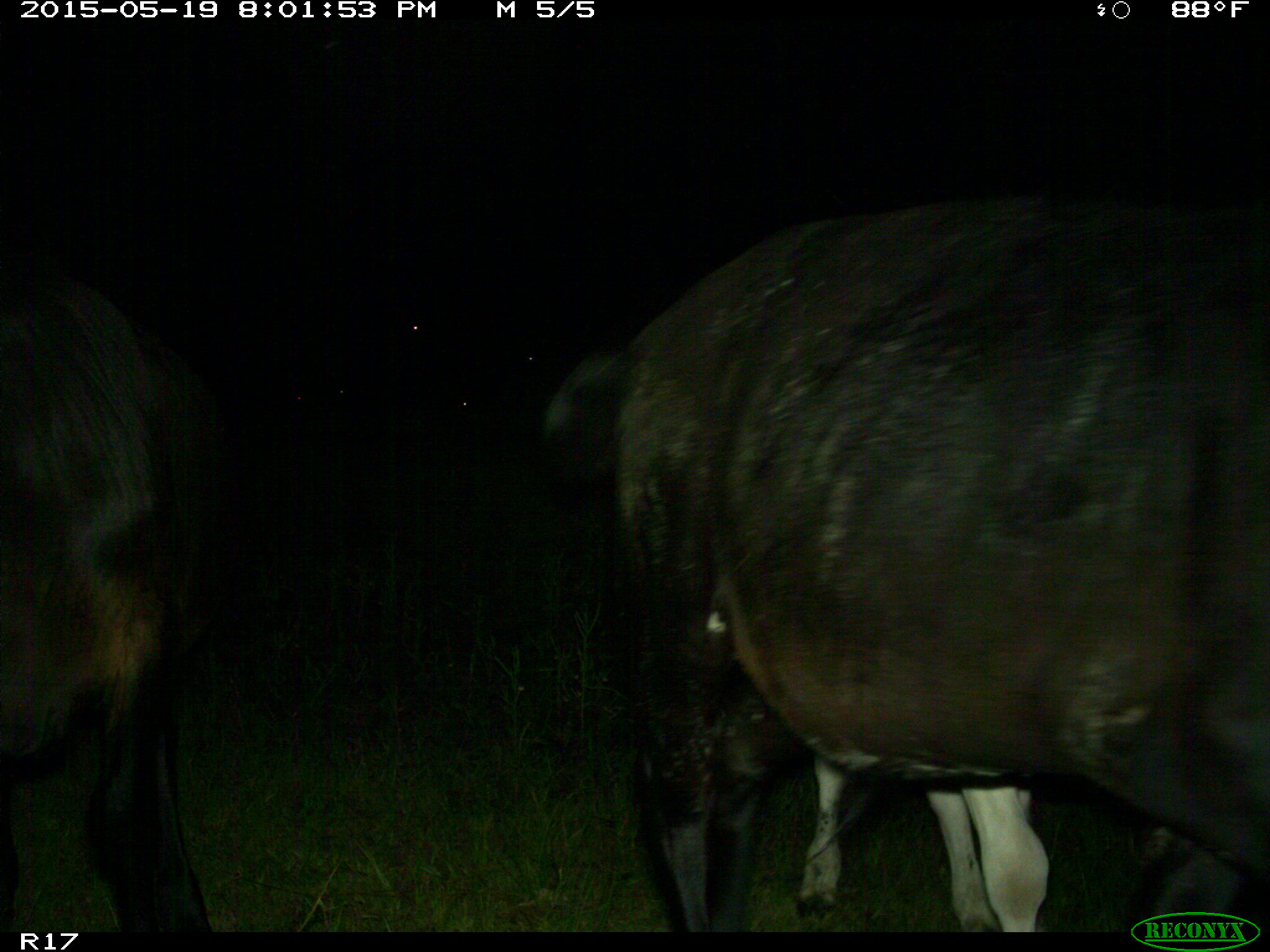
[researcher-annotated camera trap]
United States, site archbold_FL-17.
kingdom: Animalia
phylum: Chordata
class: Mammalia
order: Artiodactyla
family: Bovidae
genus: Bos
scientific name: Bos taurus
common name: domestic cow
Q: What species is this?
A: Bos taurus (domestic cow).